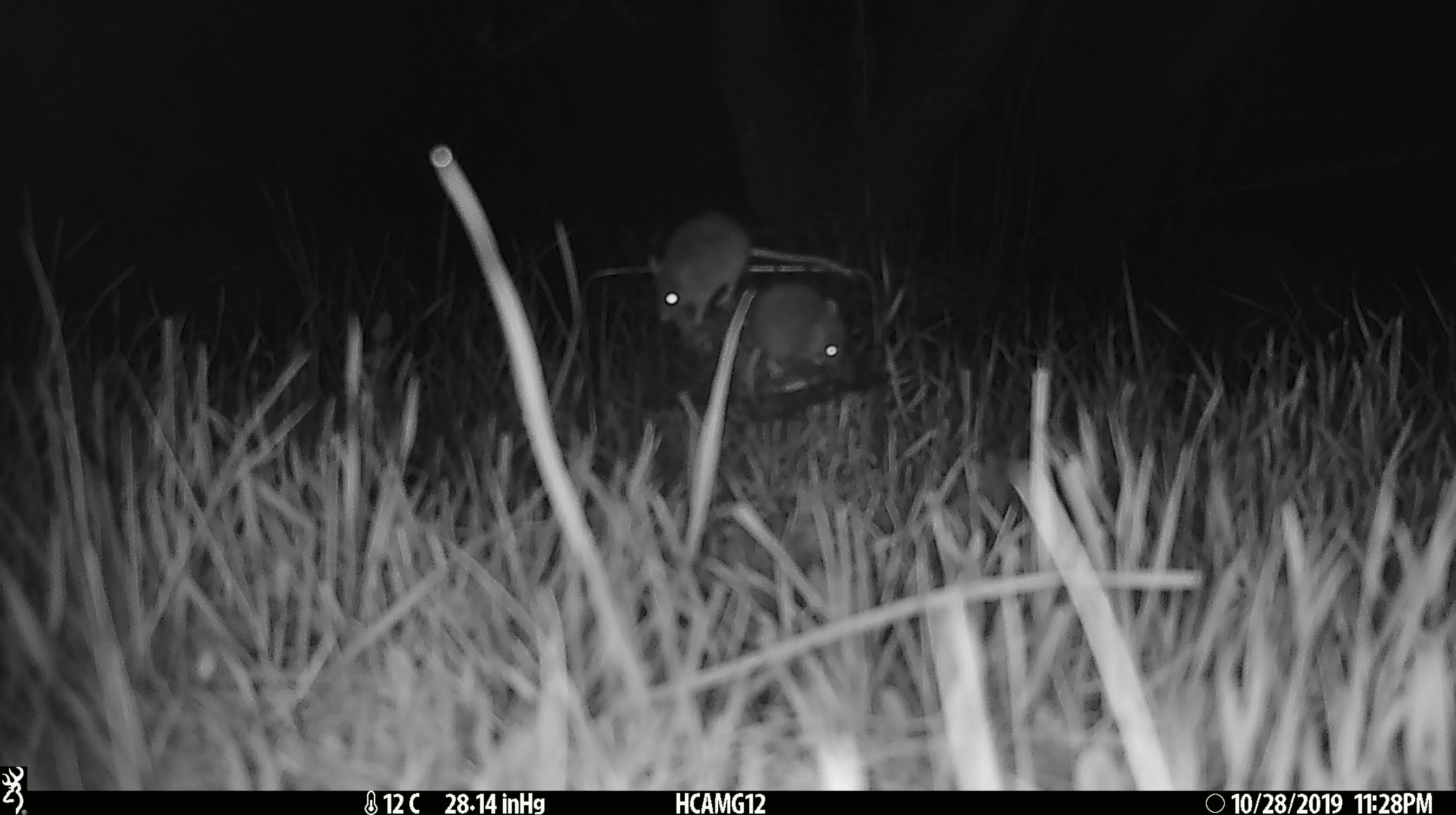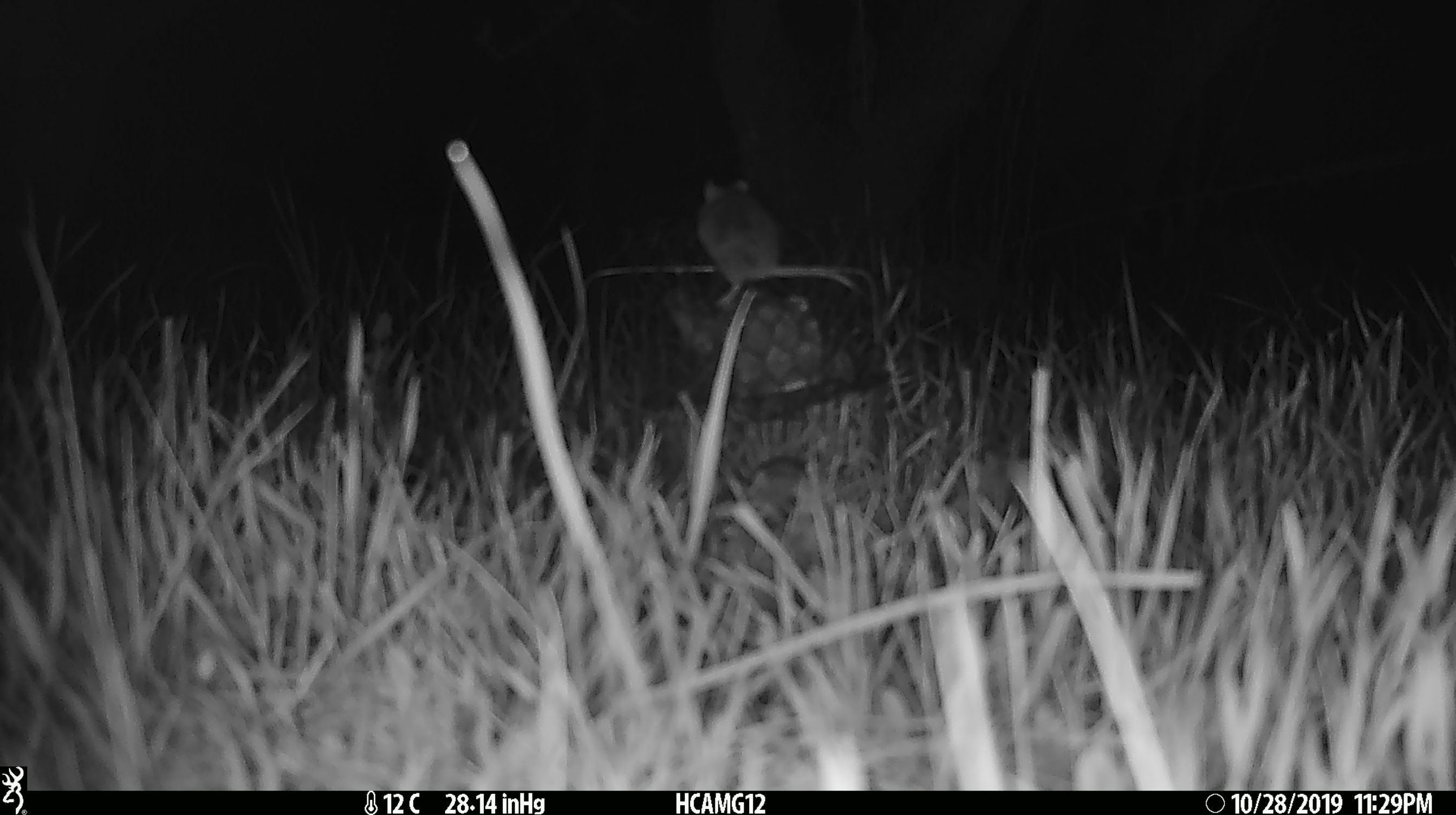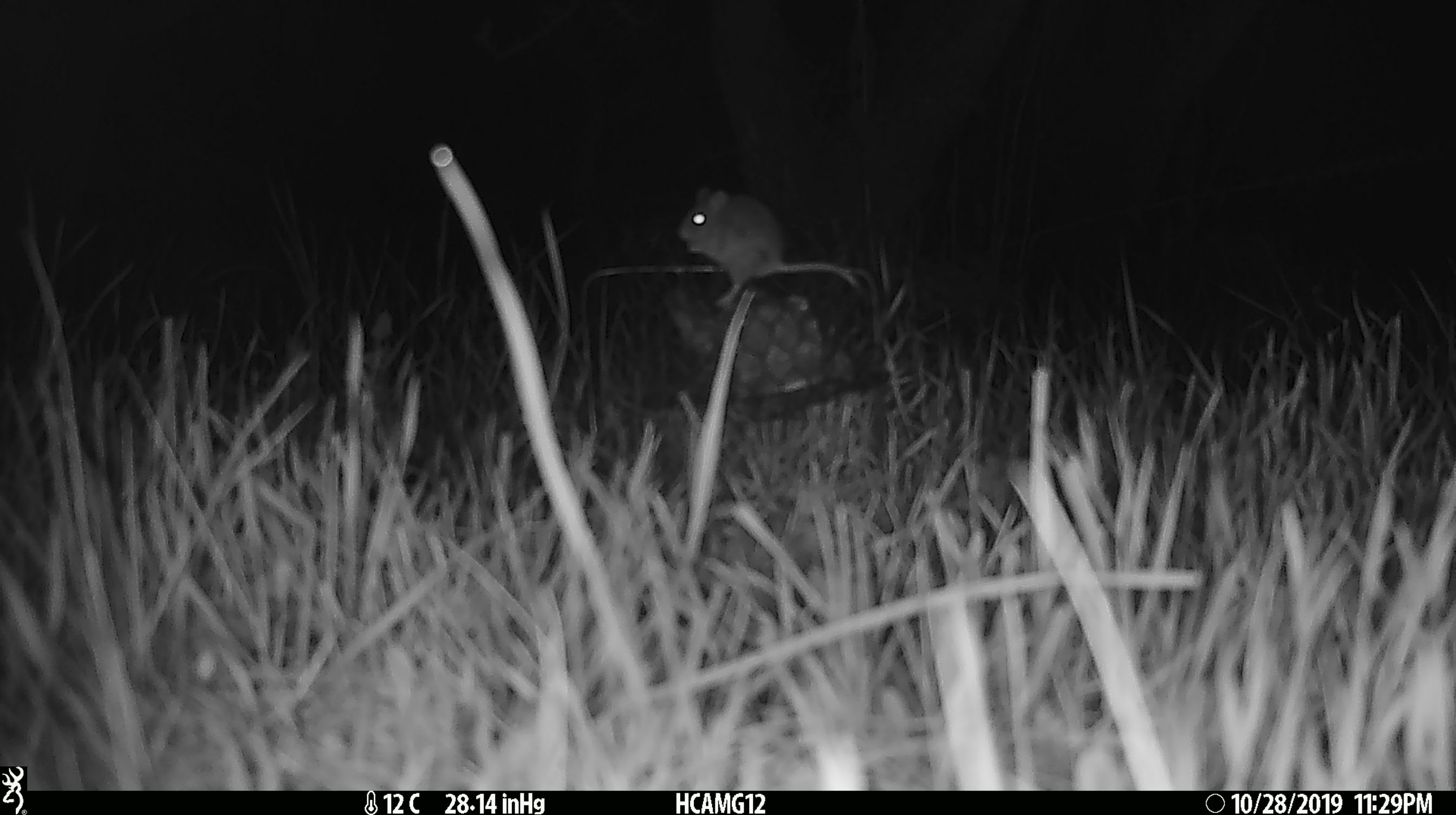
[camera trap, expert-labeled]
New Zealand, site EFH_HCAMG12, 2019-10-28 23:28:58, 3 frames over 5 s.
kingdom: Animalia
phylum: Chordata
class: Mammalia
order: Rodentia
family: Muridae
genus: Mus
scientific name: Mus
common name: mouse